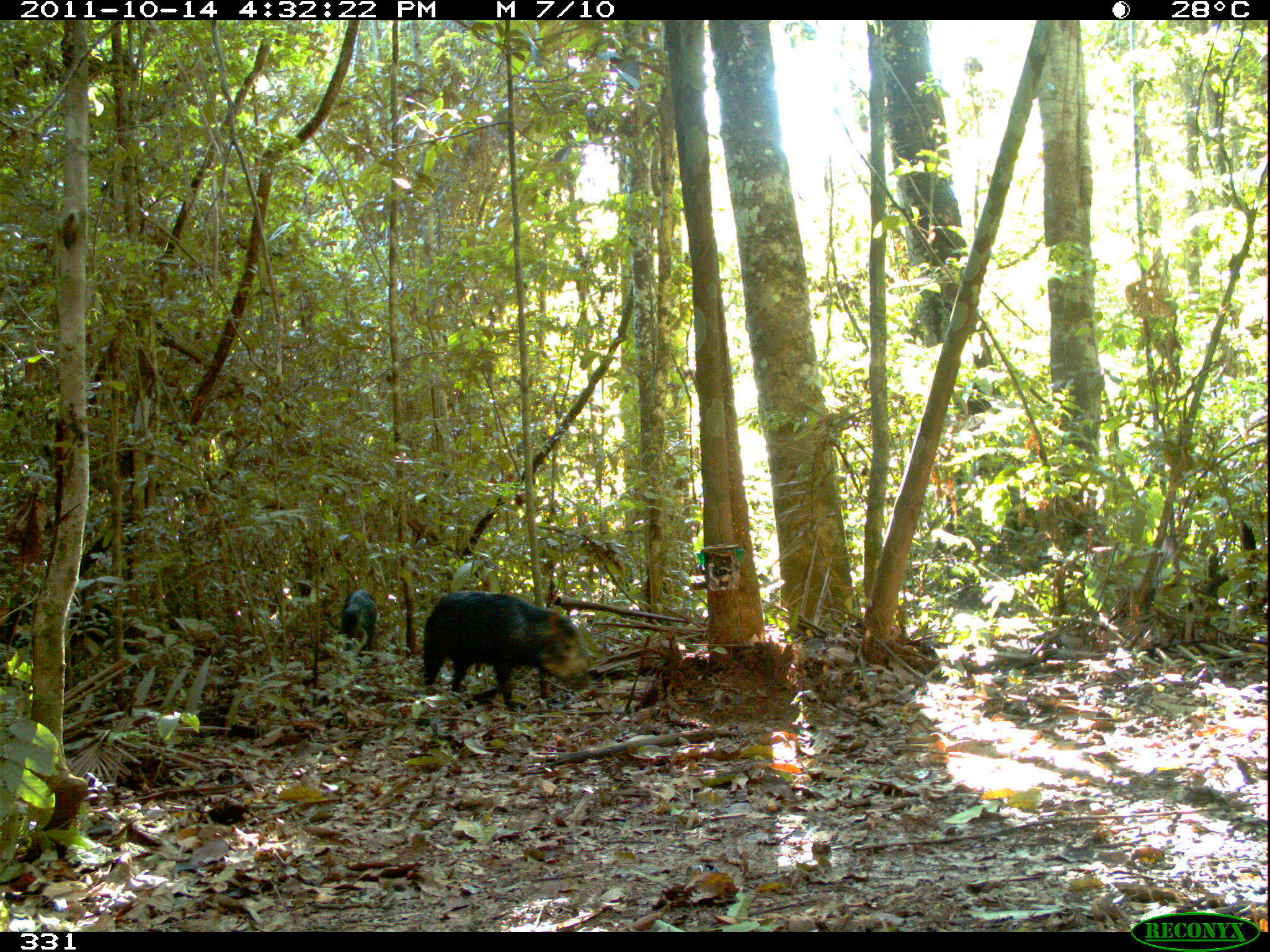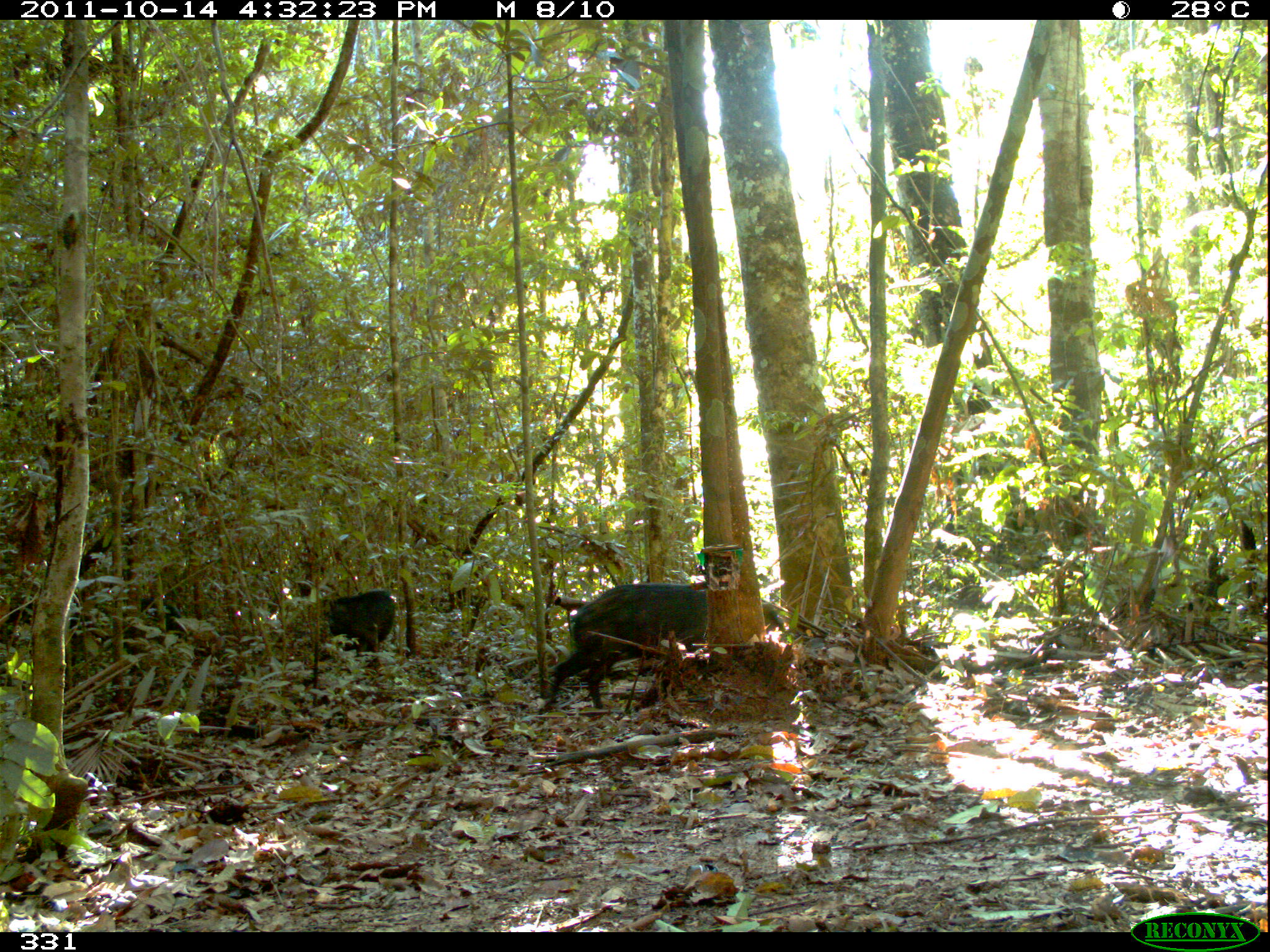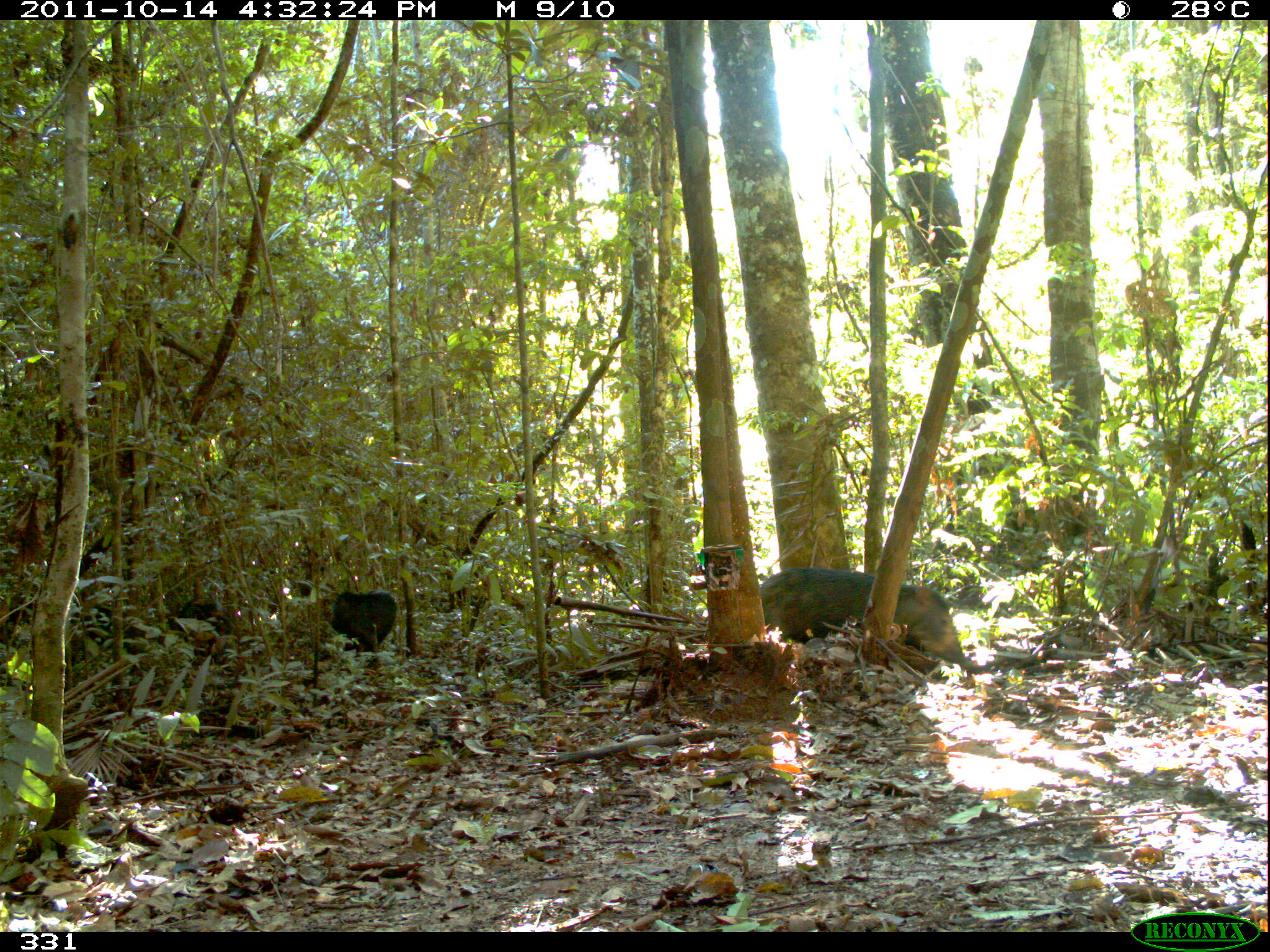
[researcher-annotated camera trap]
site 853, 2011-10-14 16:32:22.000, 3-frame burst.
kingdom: Animalia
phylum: Chordata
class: Mammalia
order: Artiodactyla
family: Tayassuidae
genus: Tayassu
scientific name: Tayassu pecari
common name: white-lipped peccary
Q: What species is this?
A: Tayassu pecari (white-lipped peccary).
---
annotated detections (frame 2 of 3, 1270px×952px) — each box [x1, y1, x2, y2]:
tayassu pecari: [537, 583, 785, 720]; [271, 590, 398, 659]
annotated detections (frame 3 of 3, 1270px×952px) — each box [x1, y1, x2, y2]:
tayassu pecari: [759, 567, 973, 669]; [268, 581, 398, 653]